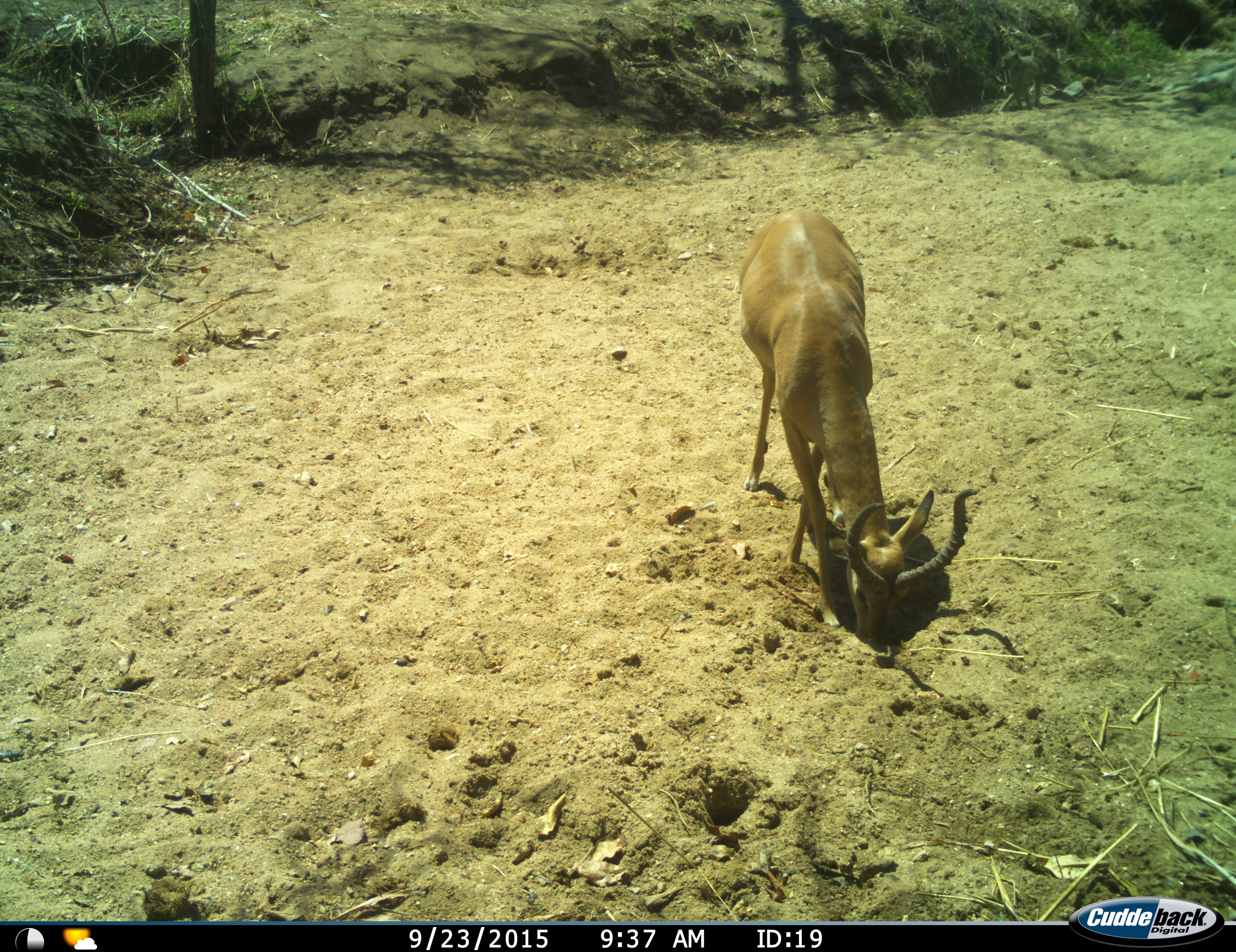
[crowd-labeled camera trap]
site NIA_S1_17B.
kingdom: Animalia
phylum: Chordata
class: Mammalia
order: Artiodactyla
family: Bovidae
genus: Aepyceros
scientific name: Aepyceros melampus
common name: impala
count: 1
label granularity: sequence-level